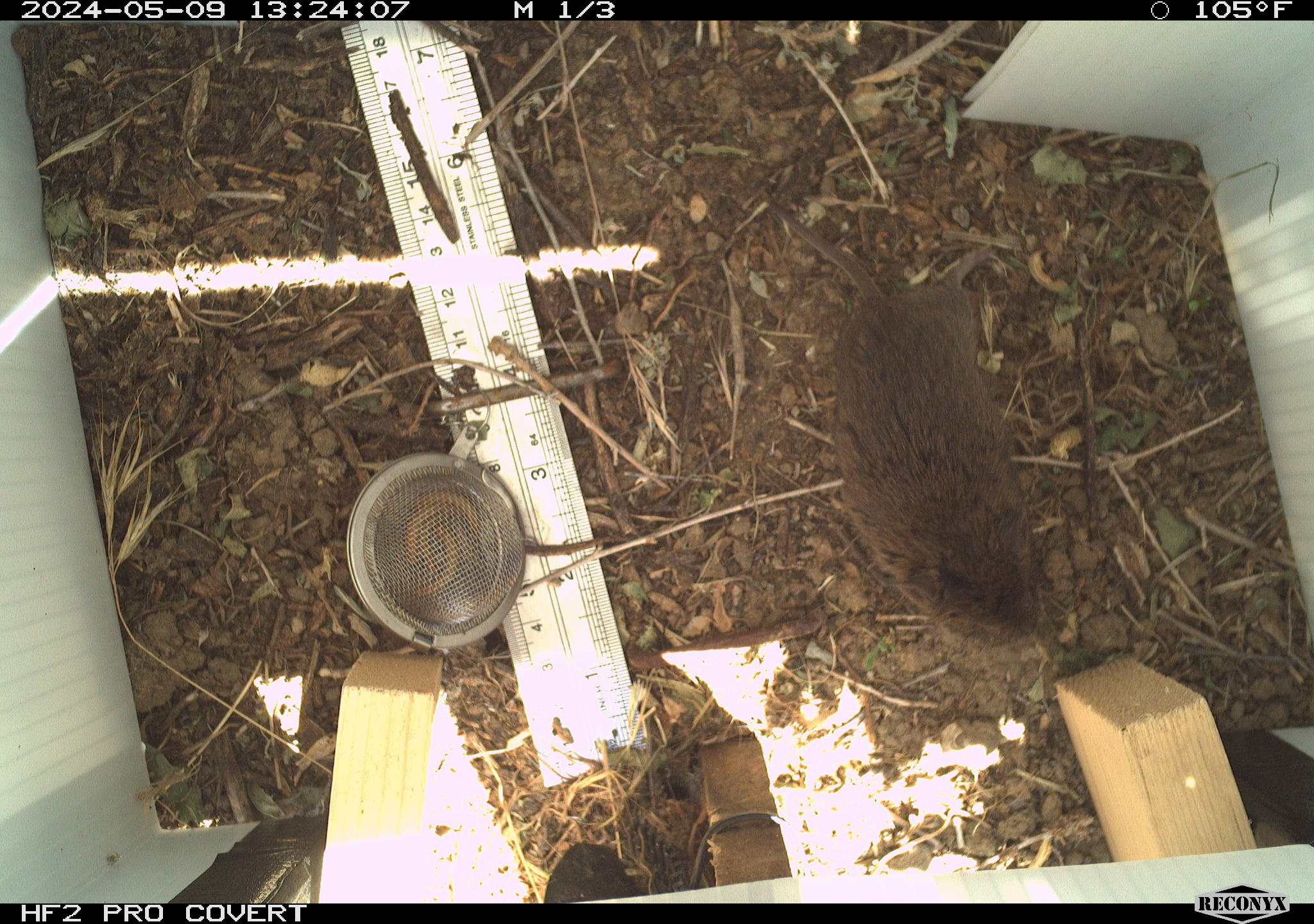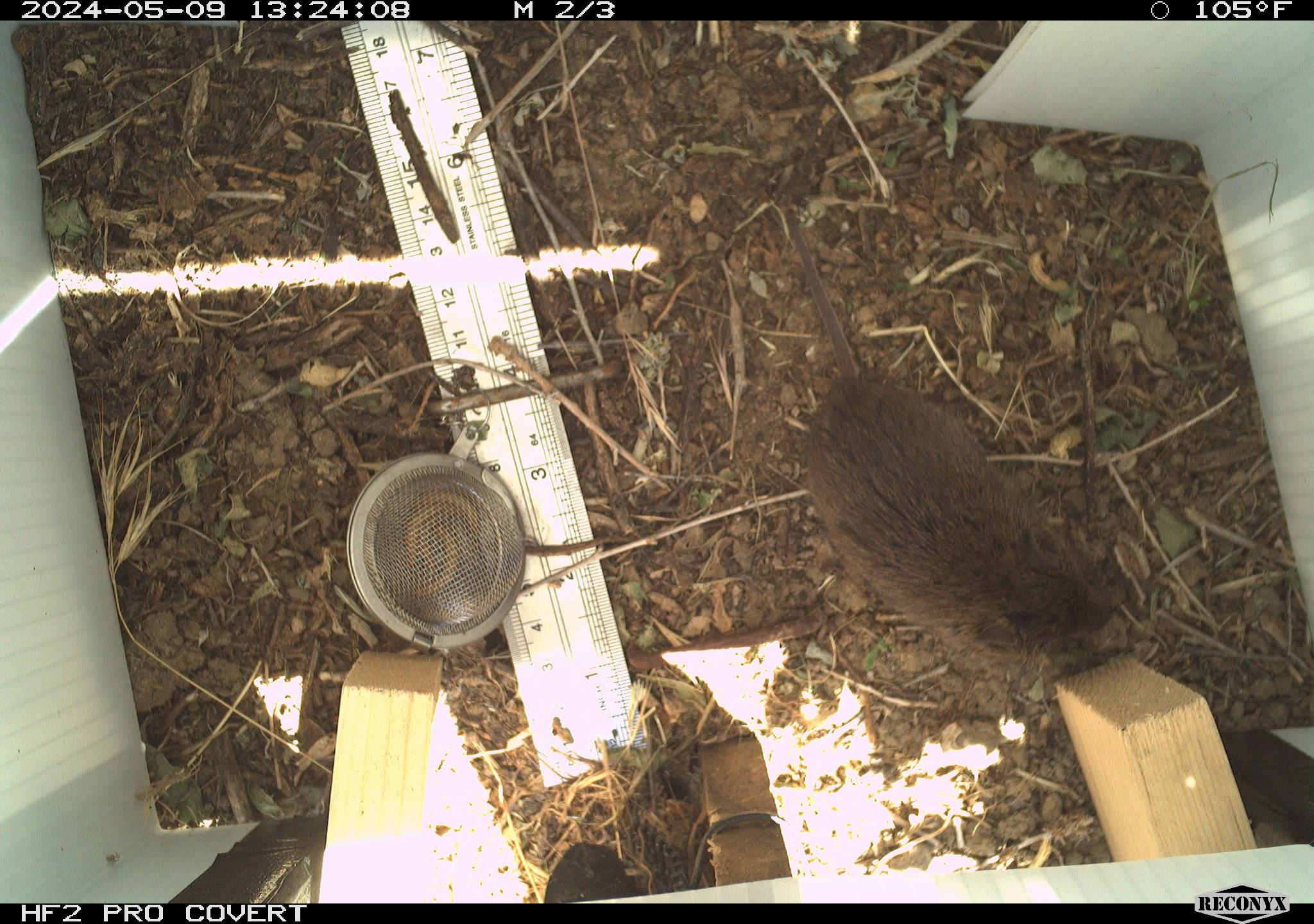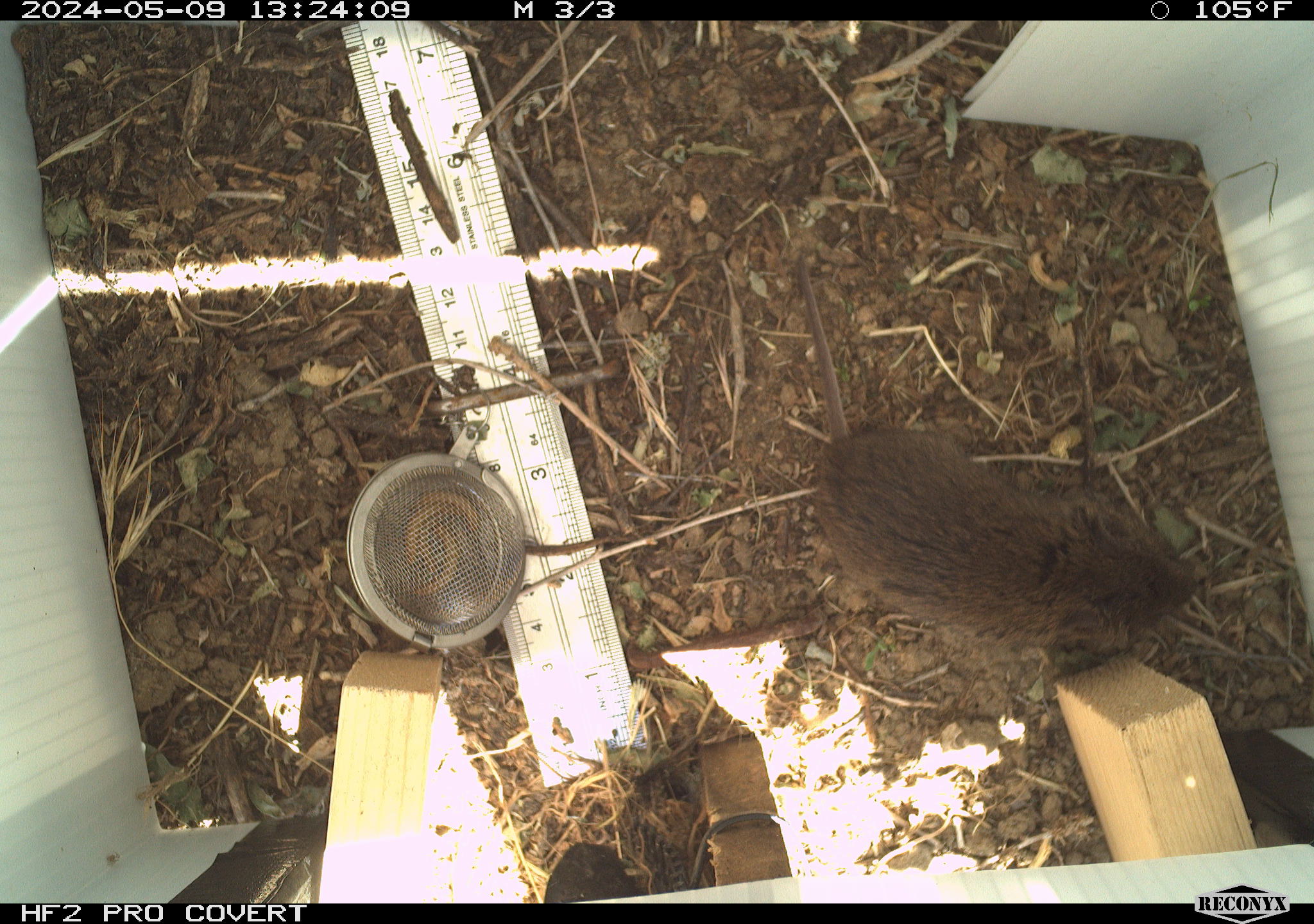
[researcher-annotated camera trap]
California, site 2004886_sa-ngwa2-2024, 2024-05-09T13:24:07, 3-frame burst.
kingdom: Animalia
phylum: Chordata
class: Mammalia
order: Rodentia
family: Cricetidae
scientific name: Arvicolinae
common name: voles, lemmings, and muskrats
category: arvicolinae subfamily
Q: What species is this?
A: Arvicolinae subfamily (voles, lemmings, and muskrats) (Arvicolinae).